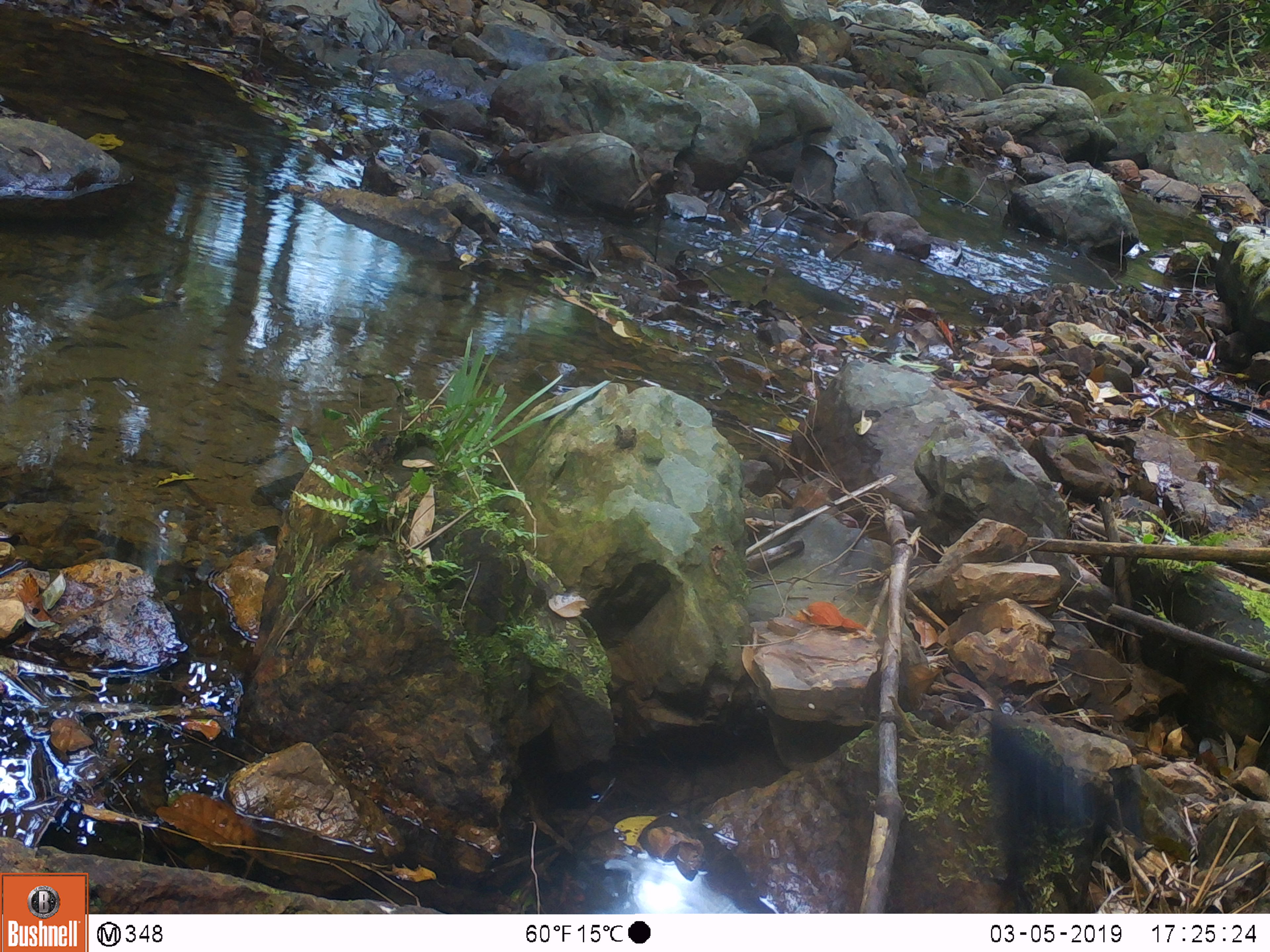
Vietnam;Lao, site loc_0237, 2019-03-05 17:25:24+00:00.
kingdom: Animalia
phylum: Chordata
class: Mammalia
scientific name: Mammalia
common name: mammal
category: unidentified small mammal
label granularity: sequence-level